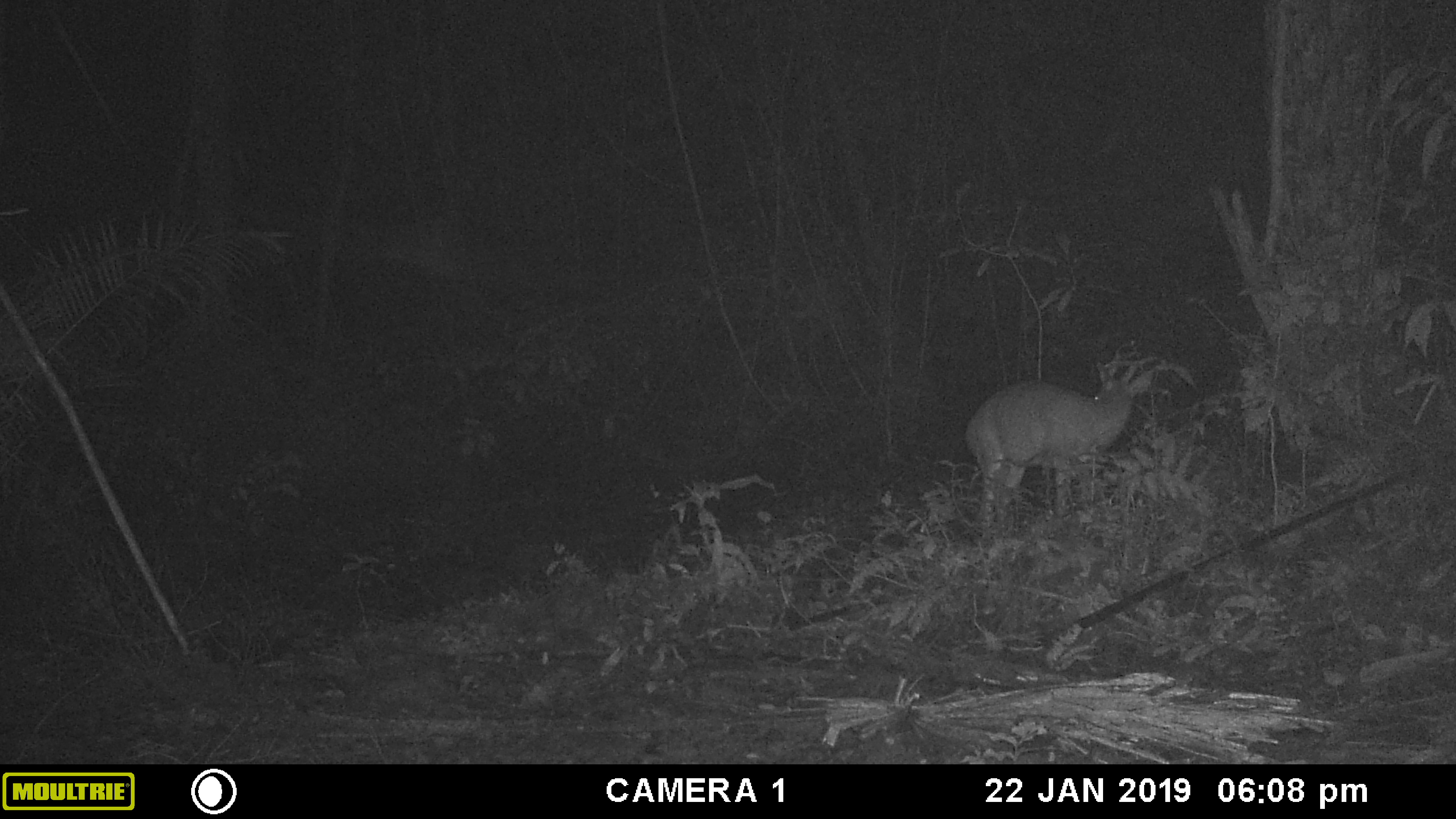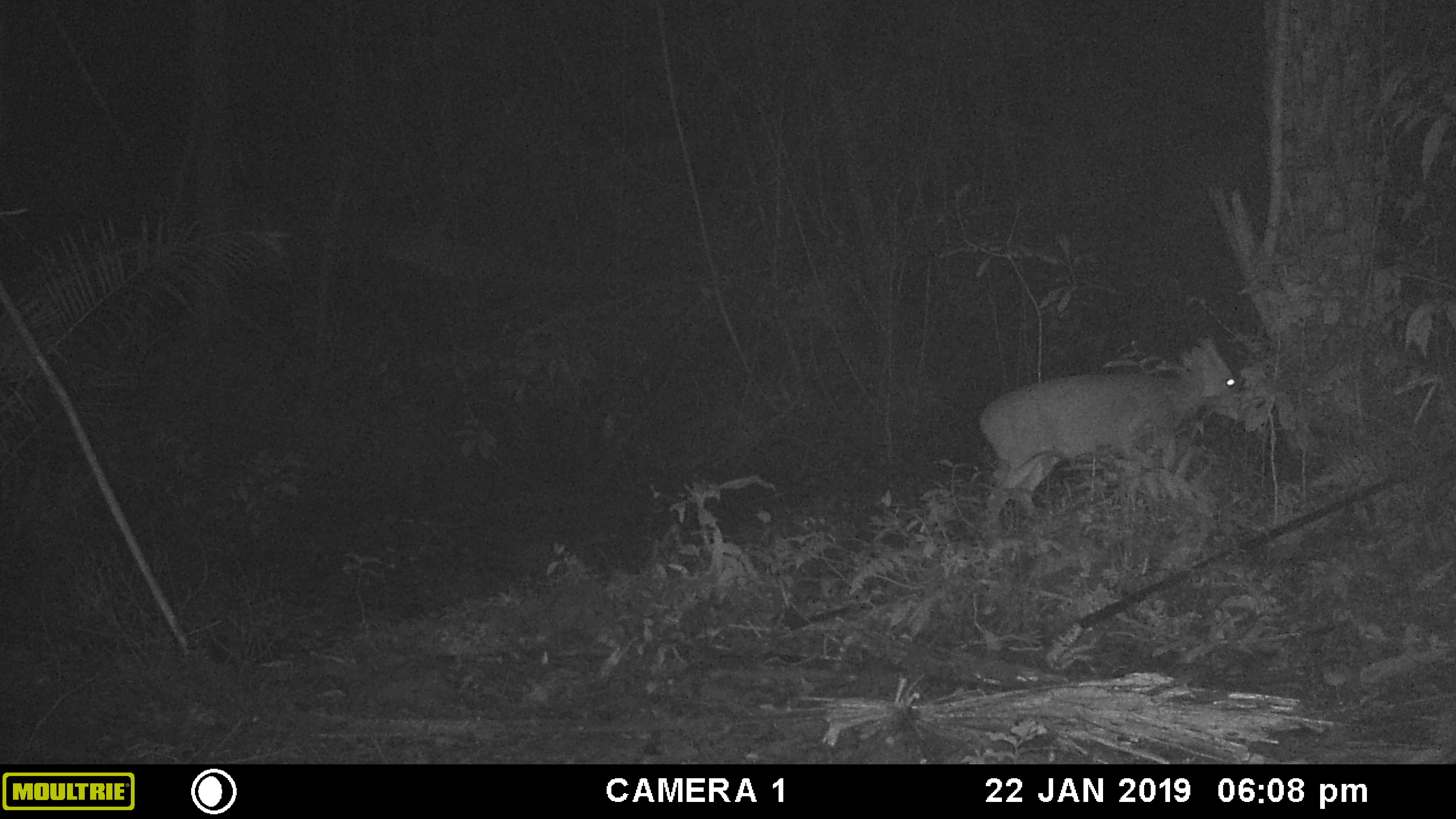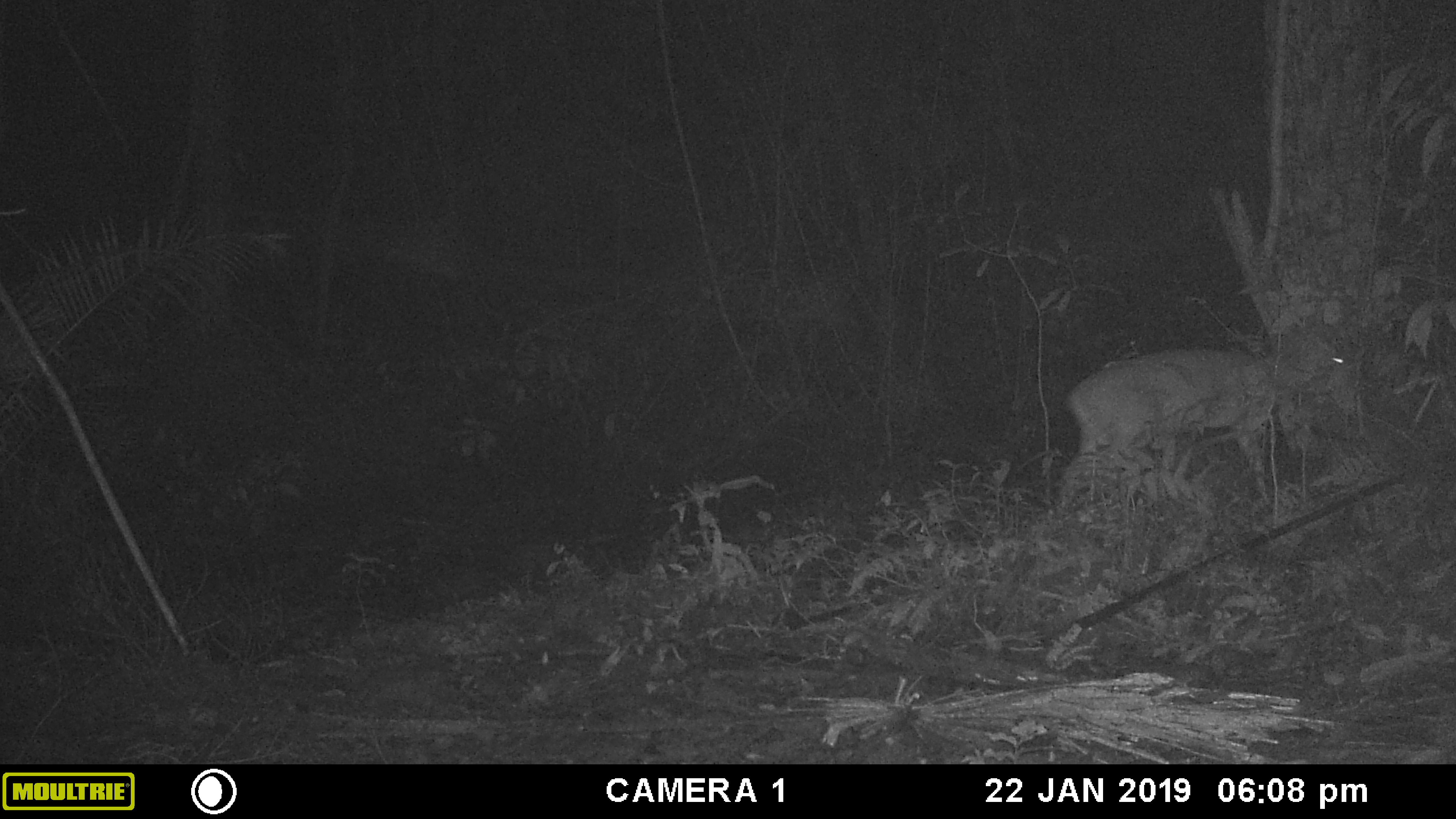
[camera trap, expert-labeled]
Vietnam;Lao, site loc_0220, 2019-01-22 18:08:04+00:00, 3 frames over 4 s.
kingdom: Animalia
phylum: Chordata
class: Mammalia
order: Artiodactyla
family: Cervidae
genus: Muntiacus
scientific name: Muntiacus vuquangensis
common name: large-antlered muntjac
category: large antlered muntjac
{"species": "large antlered muntjac (large-antlered muntjac) (Muntiacus vuquangensis)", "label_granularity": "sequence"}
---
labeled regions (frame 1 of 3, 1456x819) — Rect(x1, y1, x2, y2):
large antlered muntjac: Rect(965, 362, 1137, 540)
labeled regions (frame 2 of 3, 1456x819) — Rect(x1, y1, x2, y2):
large antlered muntjac: Rect(977, 334, 1245, 540)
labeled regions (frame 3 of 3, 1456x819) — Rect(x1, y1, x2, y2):
large antlered muntjac: Rect(1059, 319, 1358, 512)